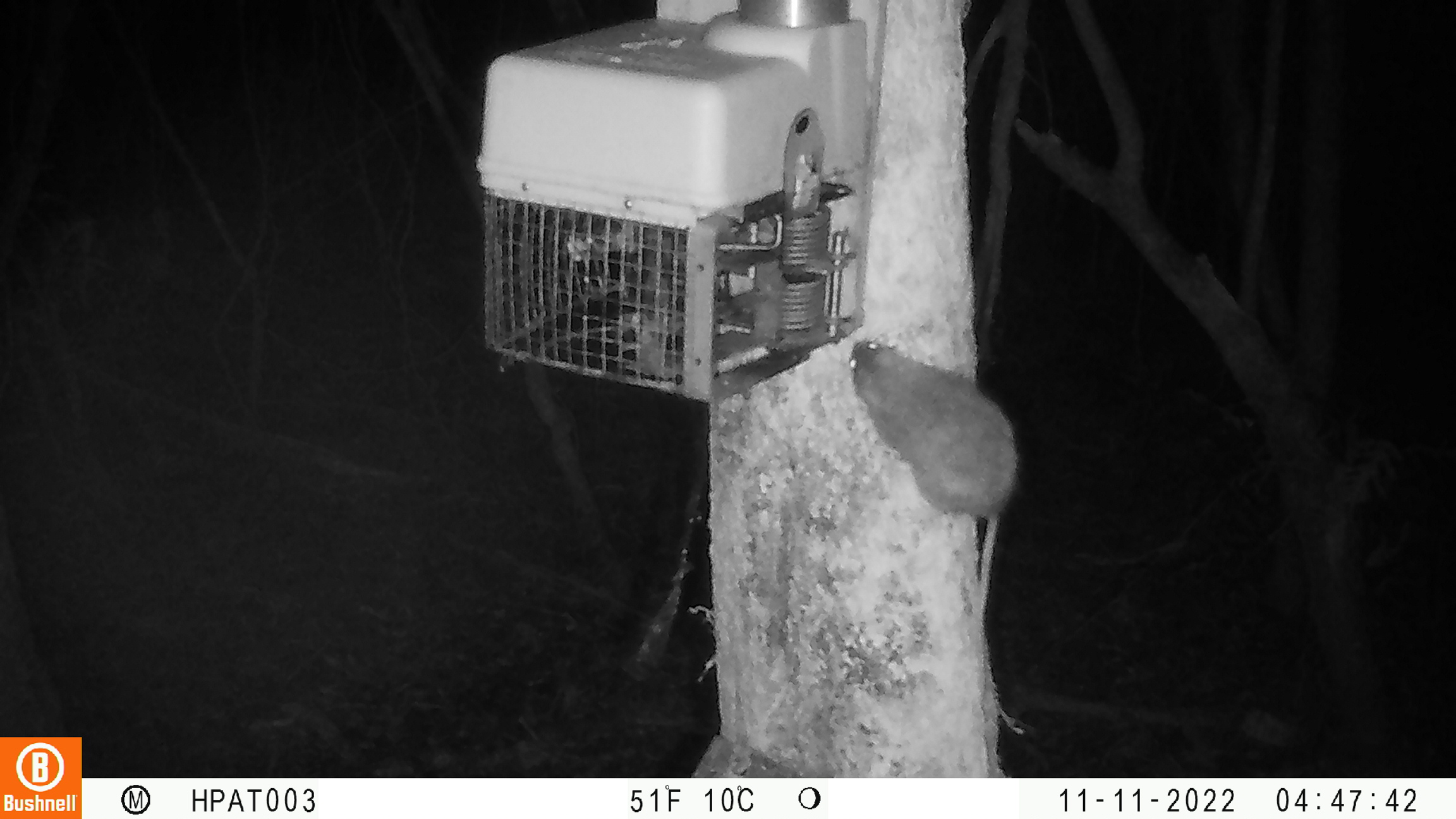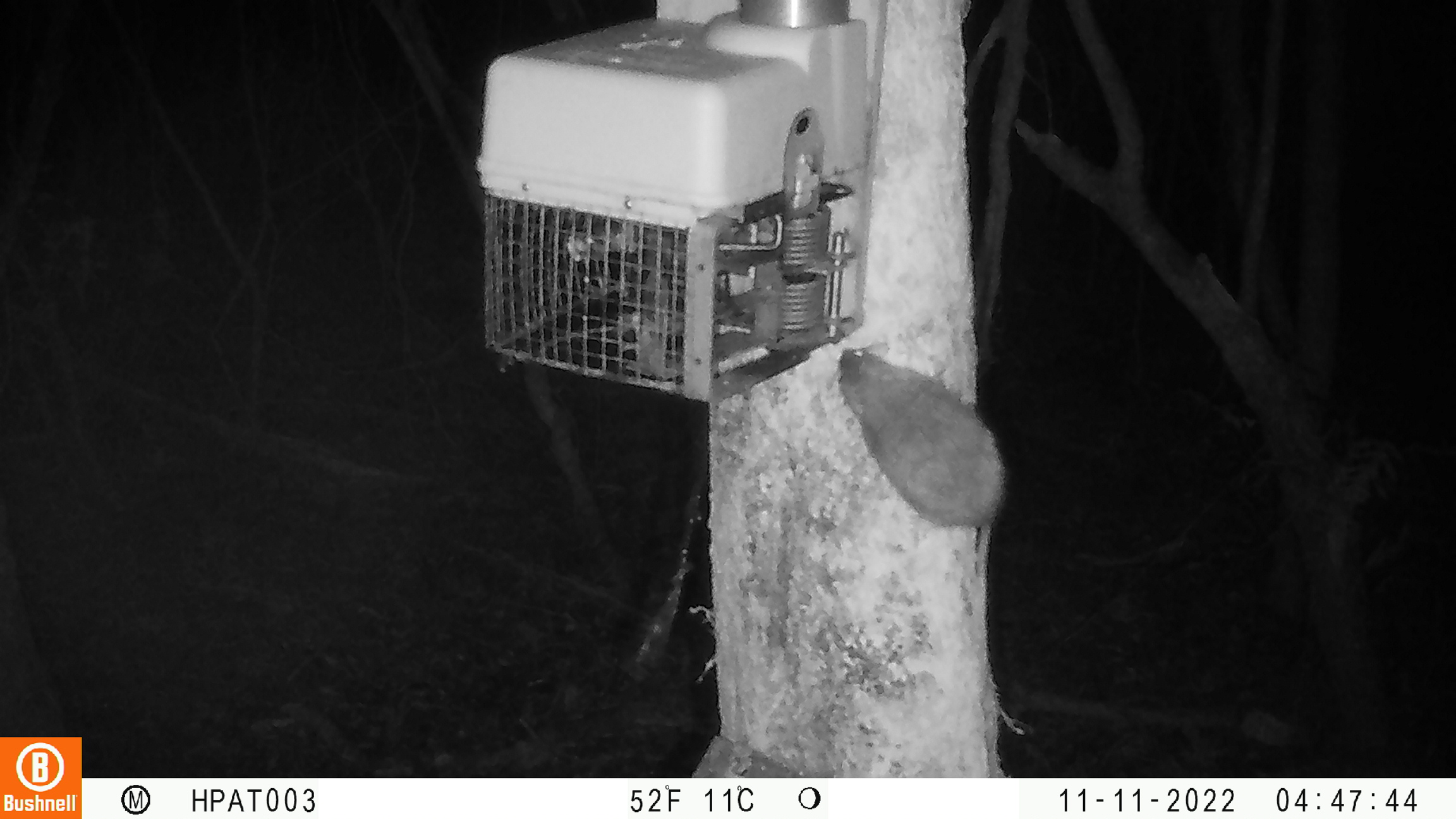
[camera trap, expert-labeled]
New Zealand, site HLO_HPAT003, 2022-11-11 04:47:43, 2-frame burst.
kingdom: Animalia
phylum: Chordata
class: Mammalia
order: Rodentia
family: Muridae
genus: Rattus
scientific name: Rattus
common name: rat